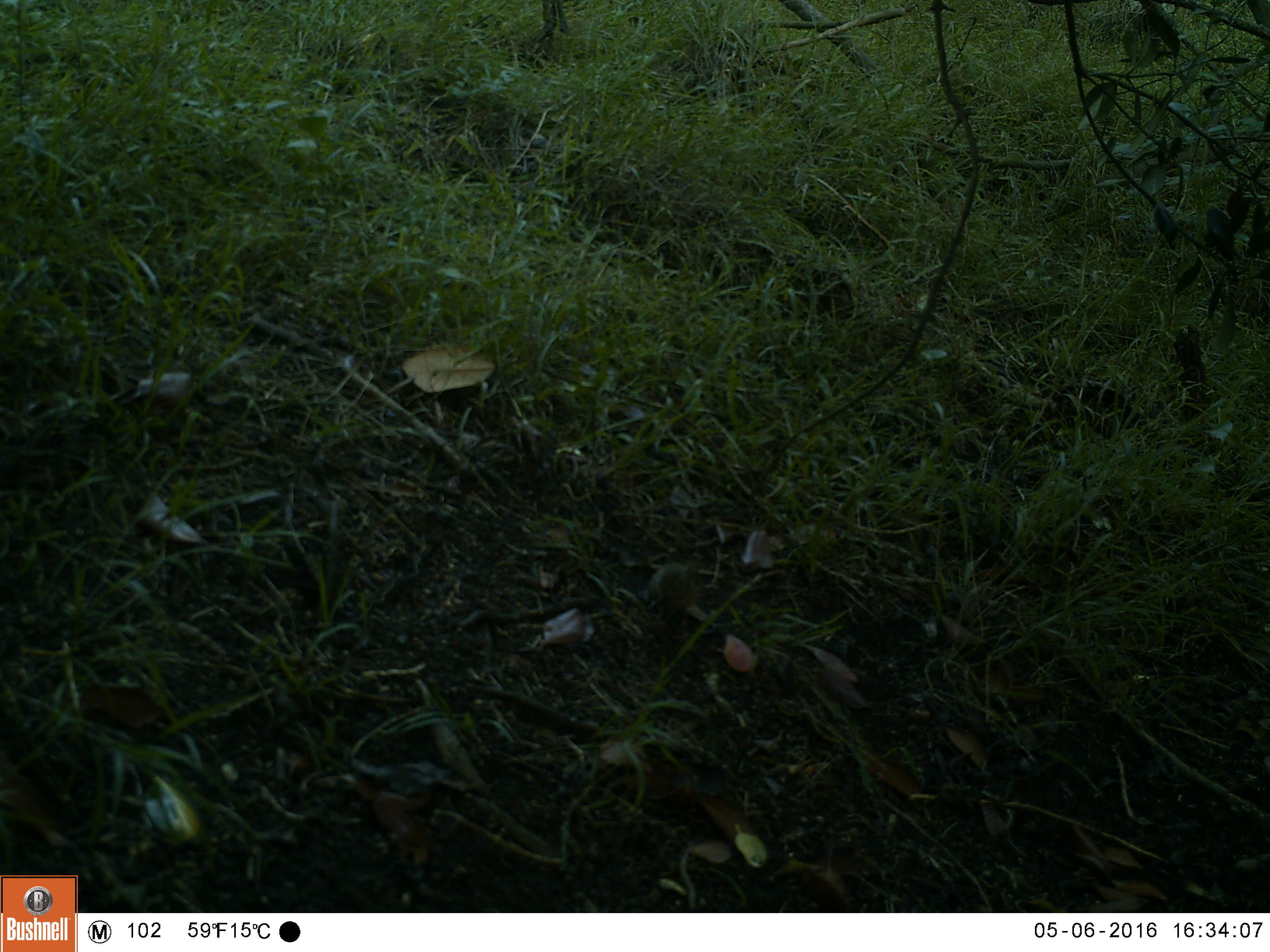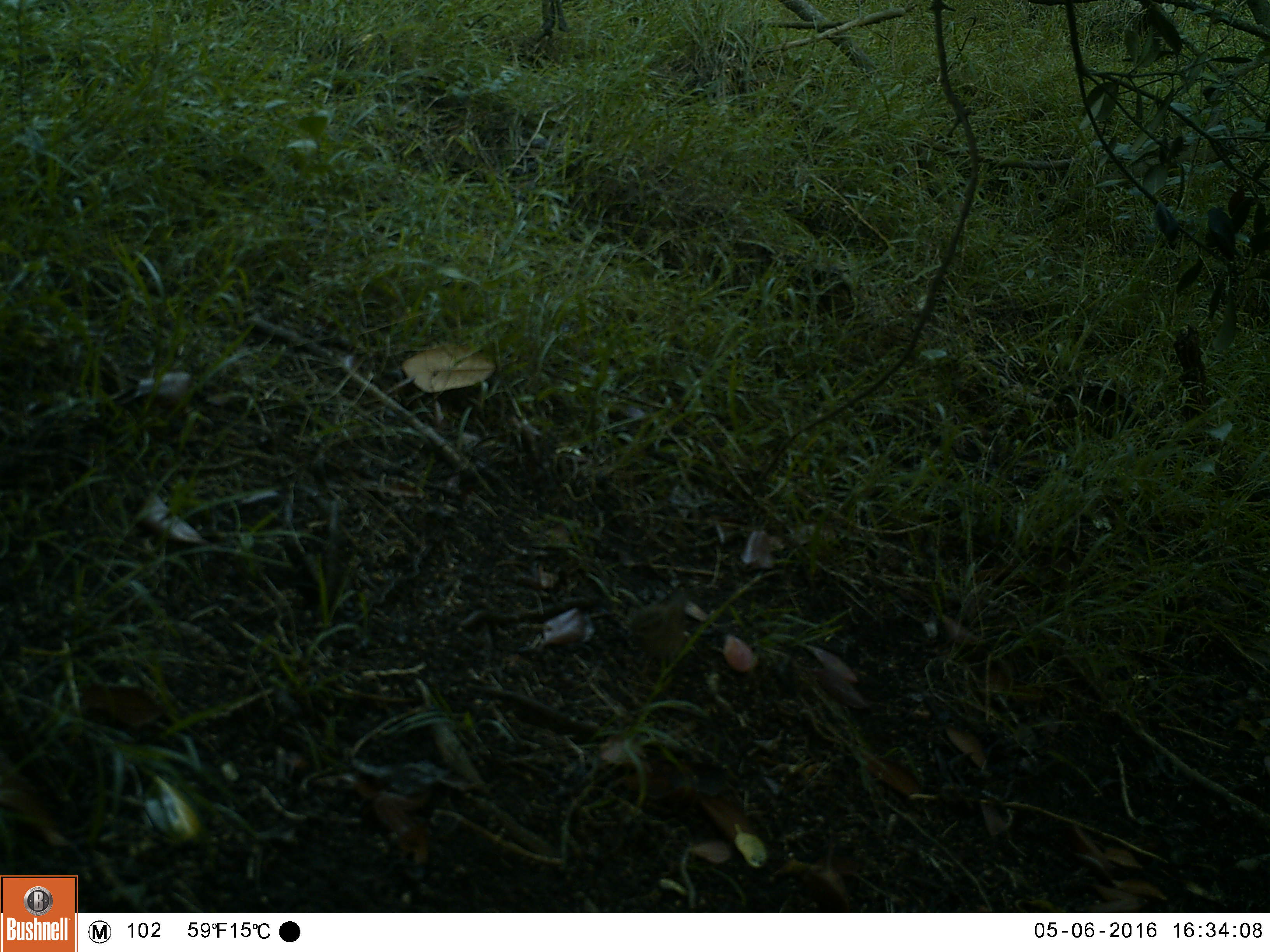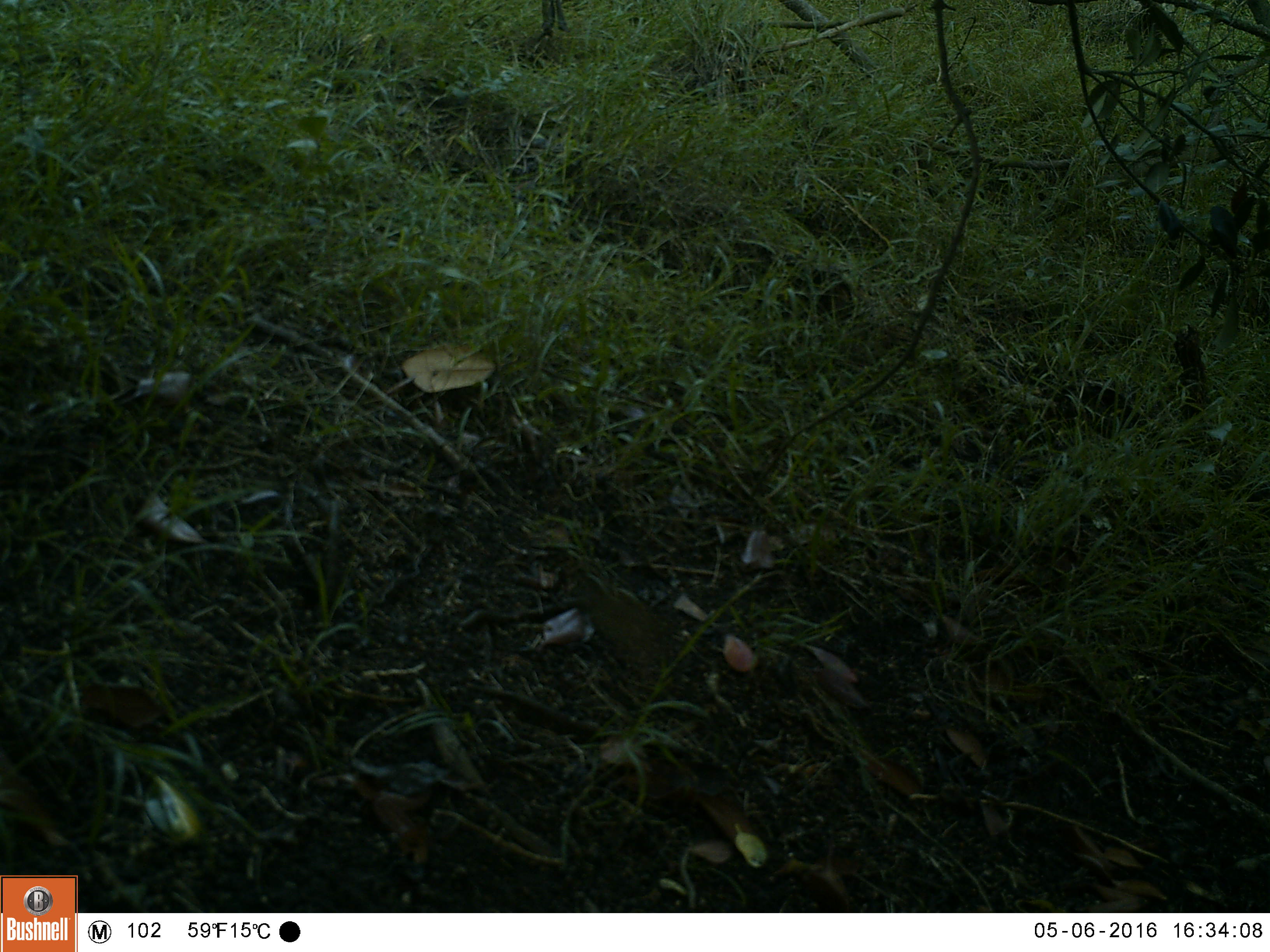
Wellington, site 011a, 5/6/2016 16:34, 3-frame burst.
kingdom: Animalia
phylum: Chordata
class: Aves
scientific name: Aves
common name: bird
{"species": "bird (Aves)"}